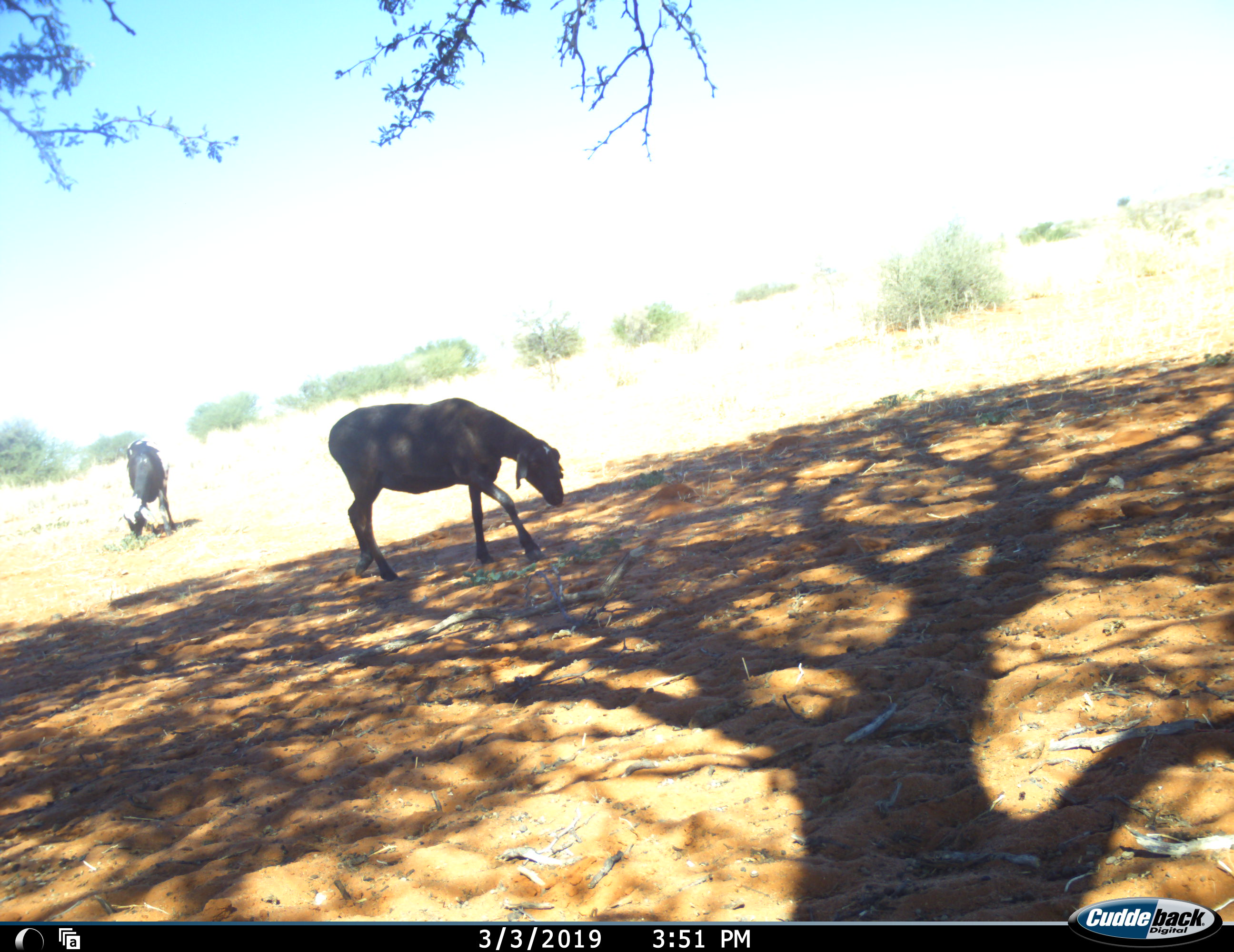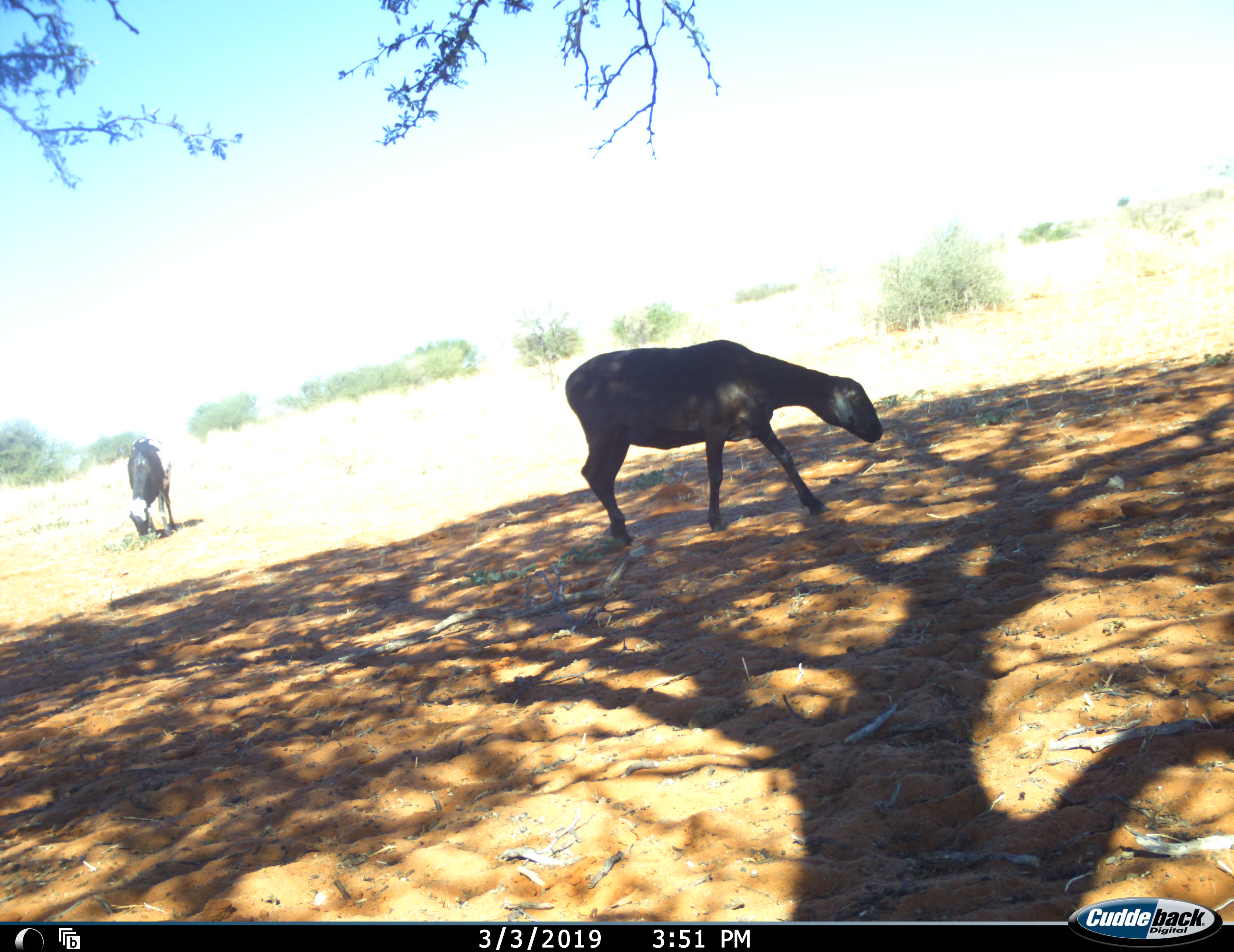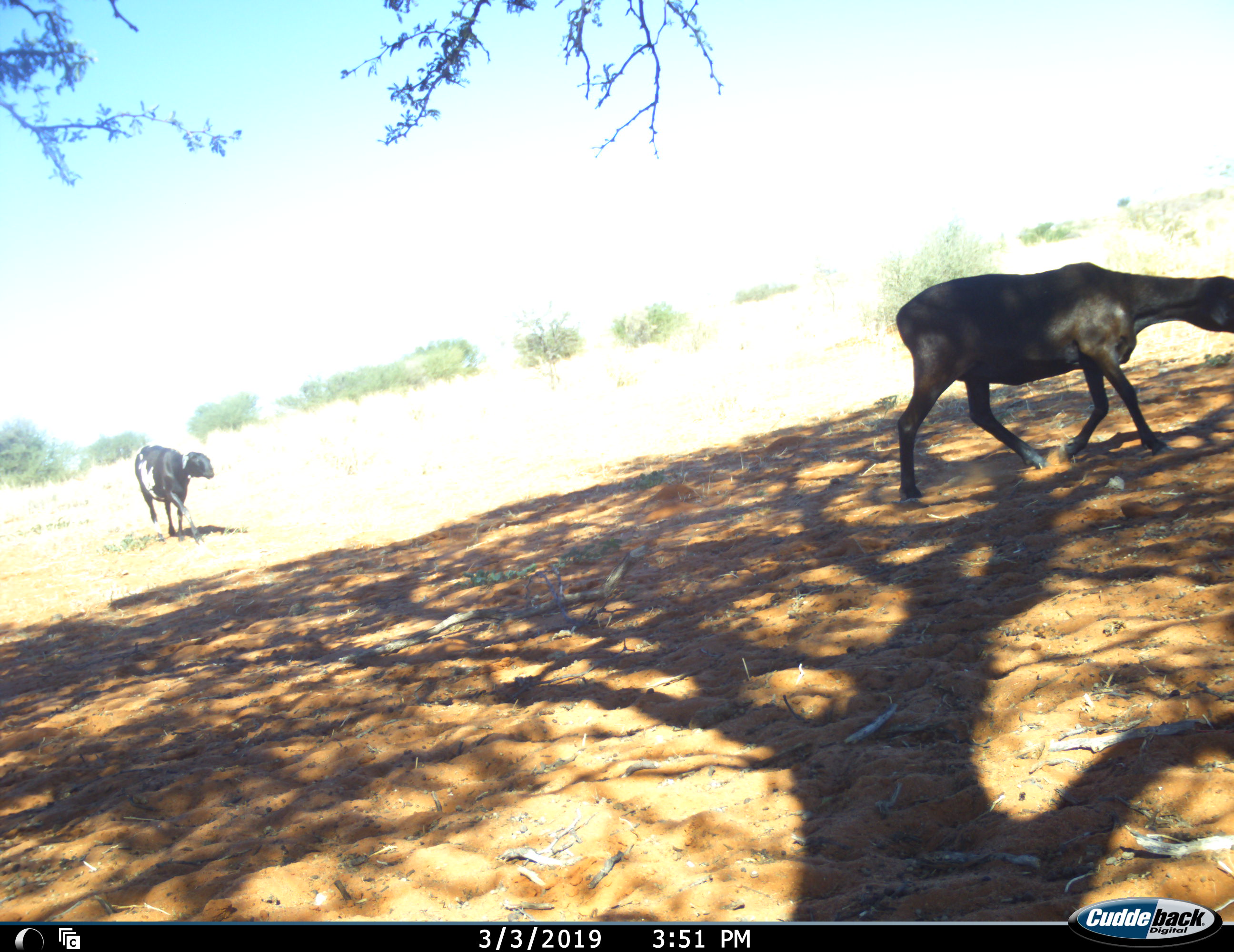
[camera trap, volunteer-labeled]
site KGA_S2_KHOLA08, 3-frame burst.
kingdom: Animalia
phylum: Chordata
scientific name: Vertebrata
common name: domestic animal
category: domesticanimal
Domesticanimal (domestic animal) (Vertebrata), count 2. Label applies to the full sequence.